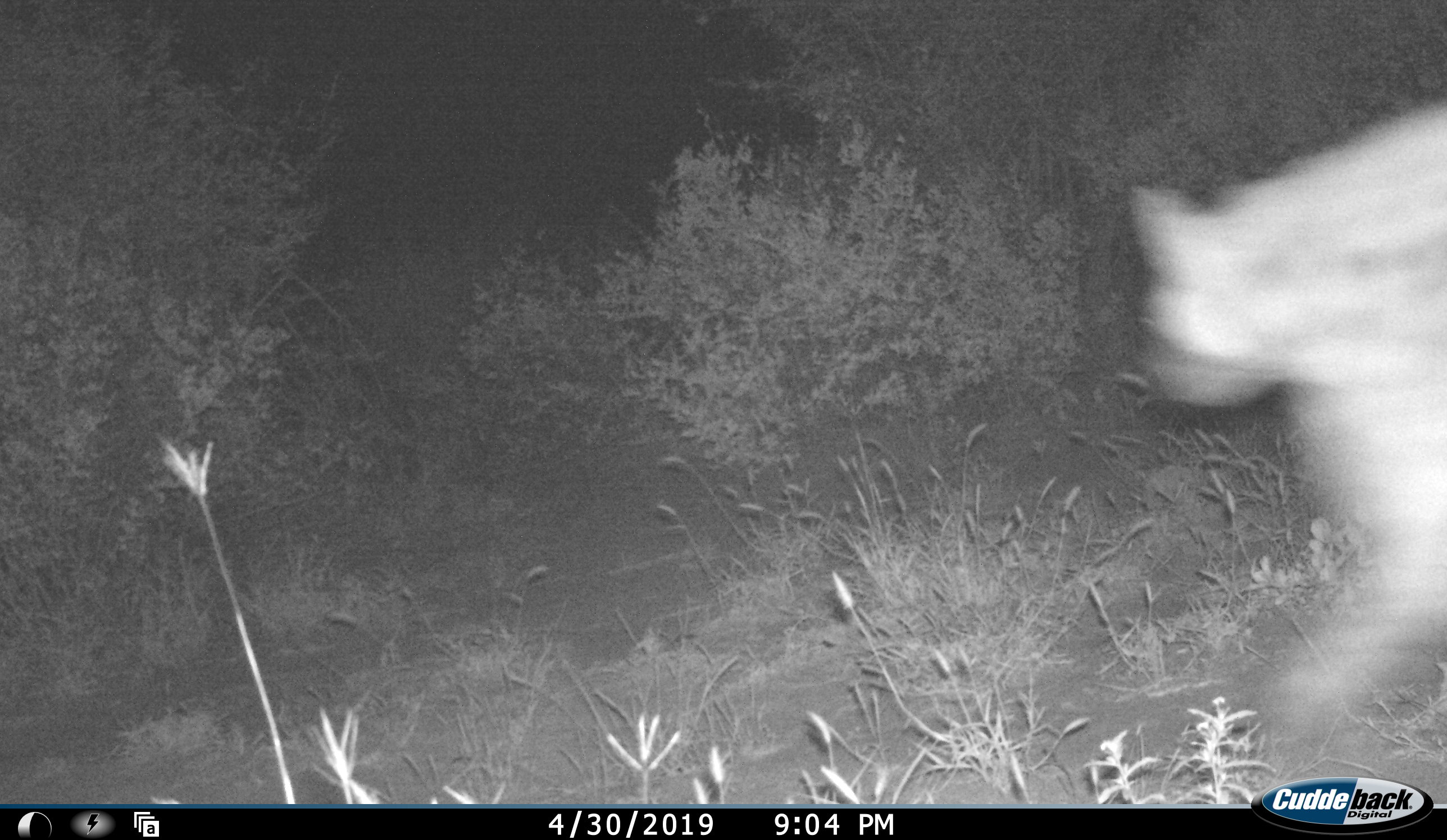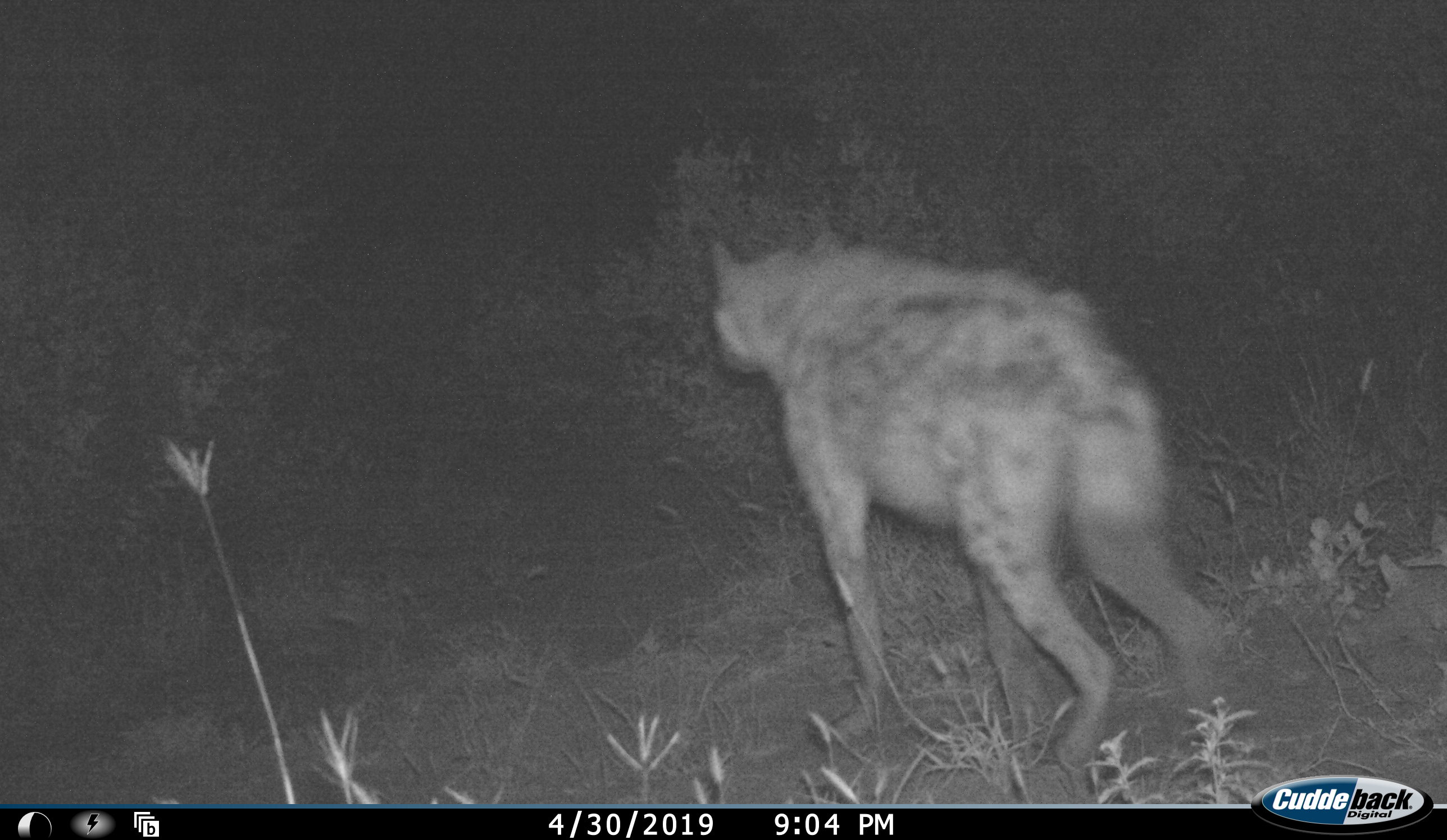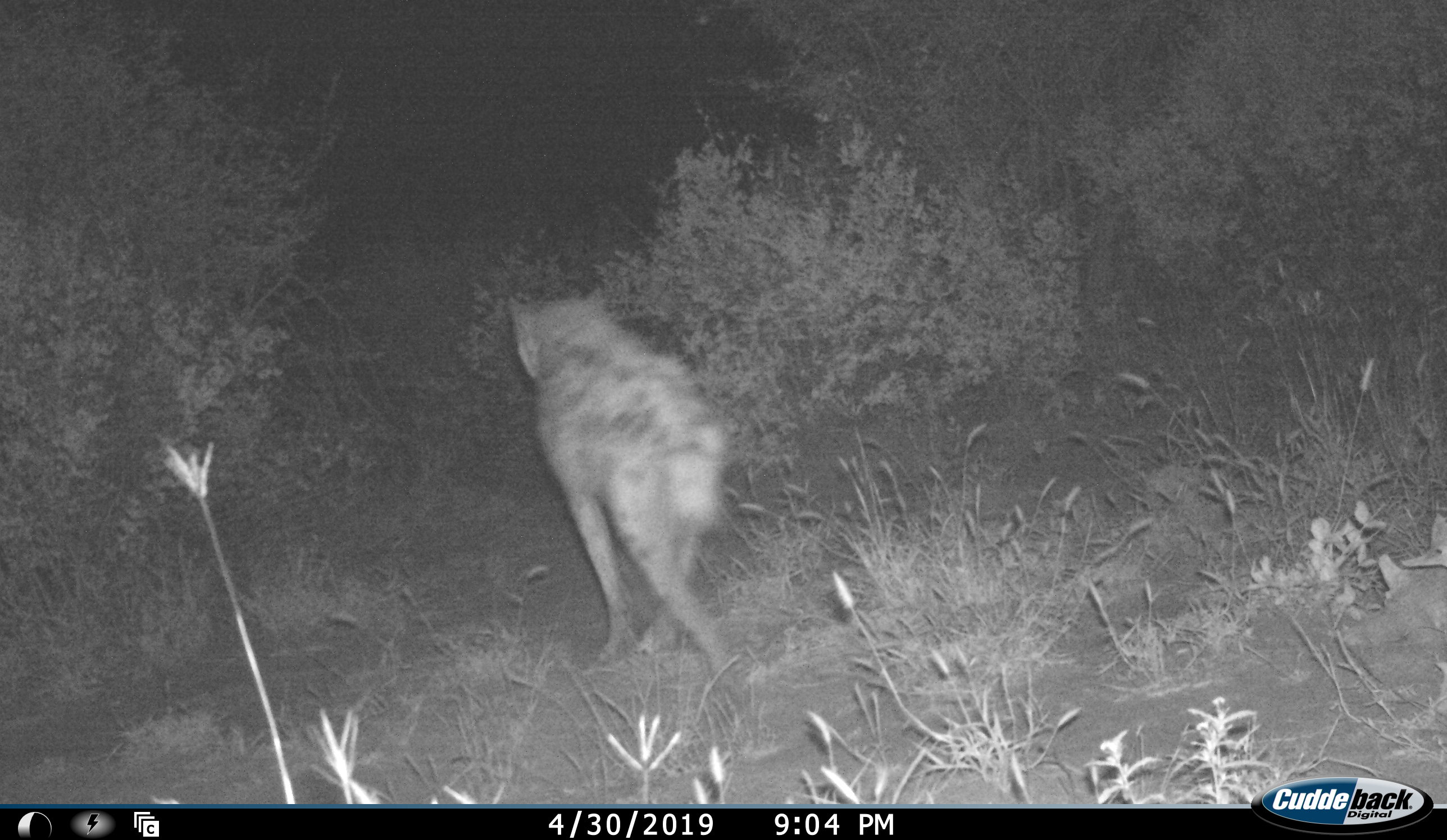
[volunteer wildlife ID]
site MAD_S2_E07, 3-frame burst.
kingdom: Animalia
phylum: Chordata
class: Mammalia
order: Carnivora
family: Hyaenidae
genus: Crocuta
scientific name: Crocuta crocuta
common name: spotted hyena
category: hyenaspotted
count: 1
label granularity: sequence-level